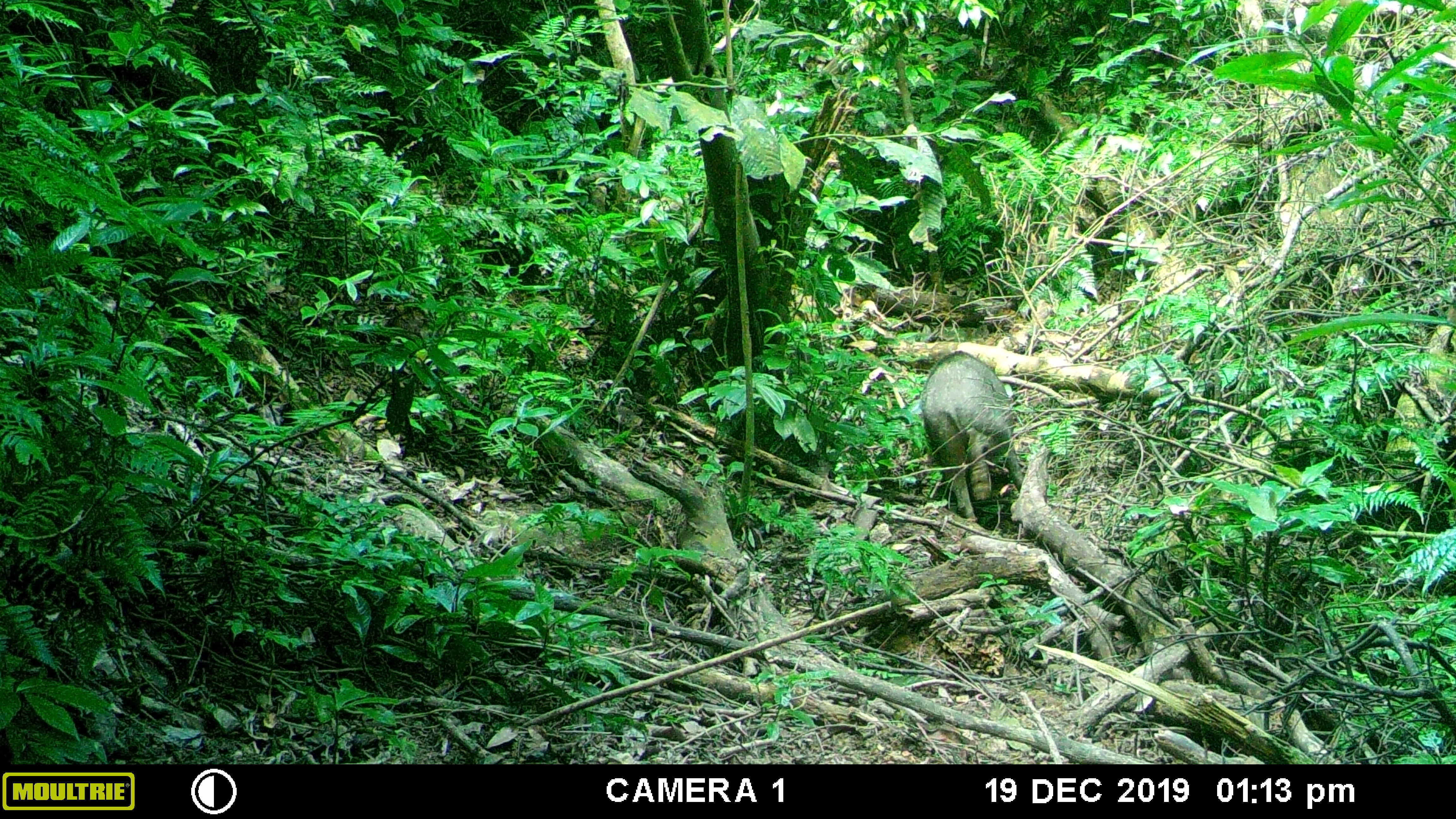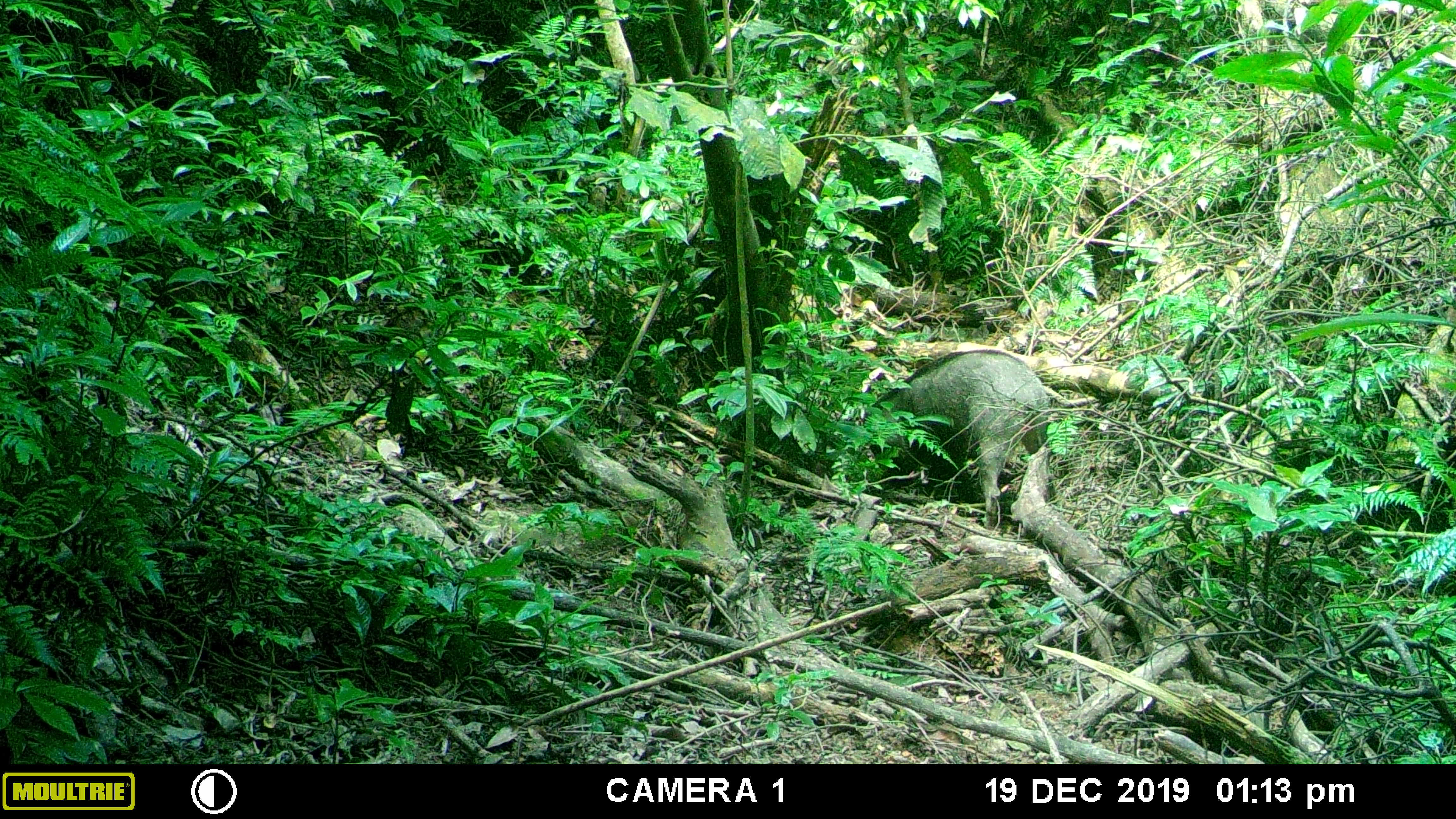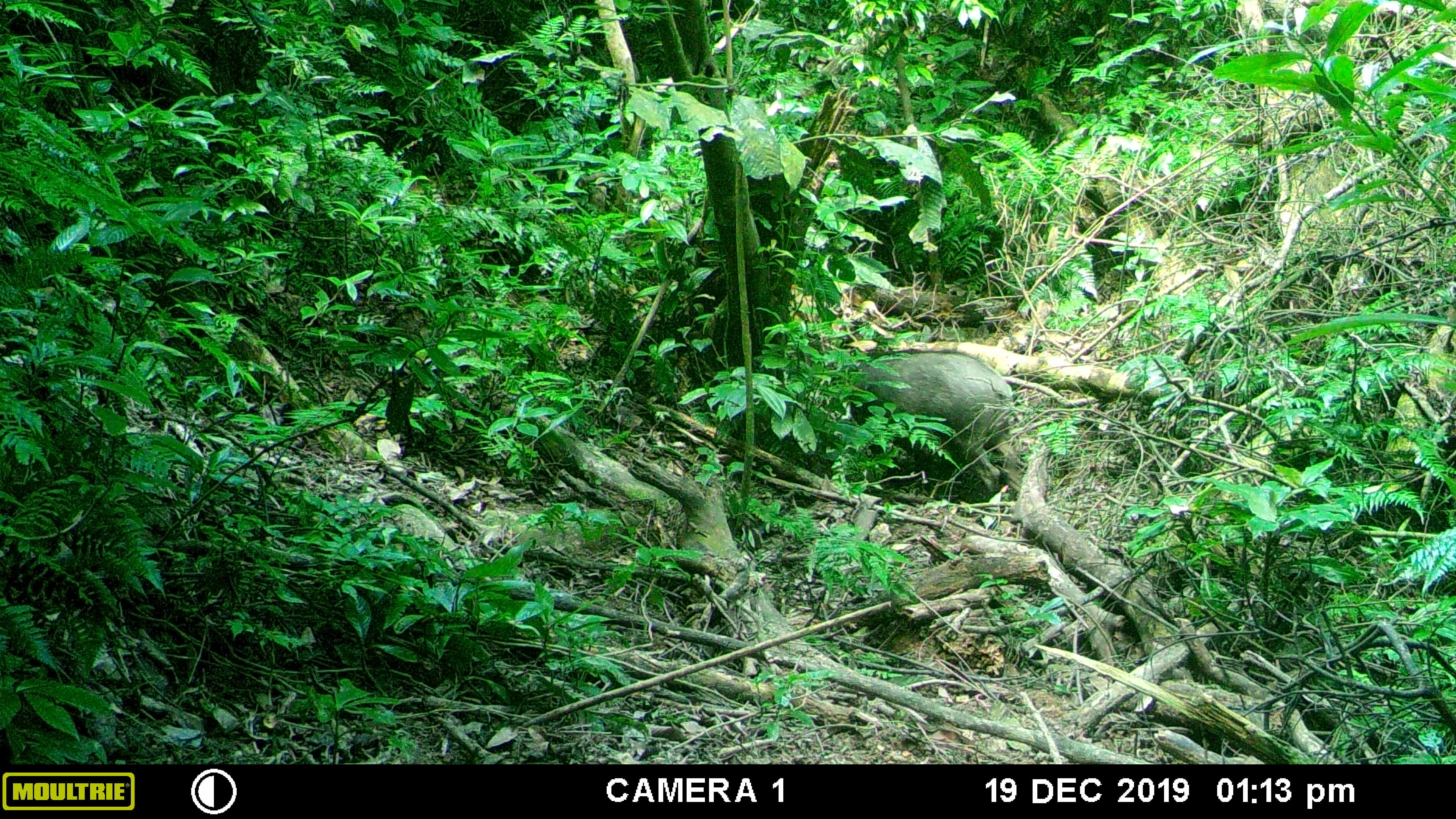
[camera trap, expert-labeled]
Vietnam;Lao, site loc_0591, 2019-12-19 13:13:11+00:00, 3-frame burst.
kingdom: Animalia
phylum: Chordata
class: Mammalia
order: Artiodactyla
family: Suidae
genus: Sus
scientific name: Sus scrofa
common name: eurasian wild pig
Eurasian wild pig (Sus scrofa). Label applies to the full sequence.